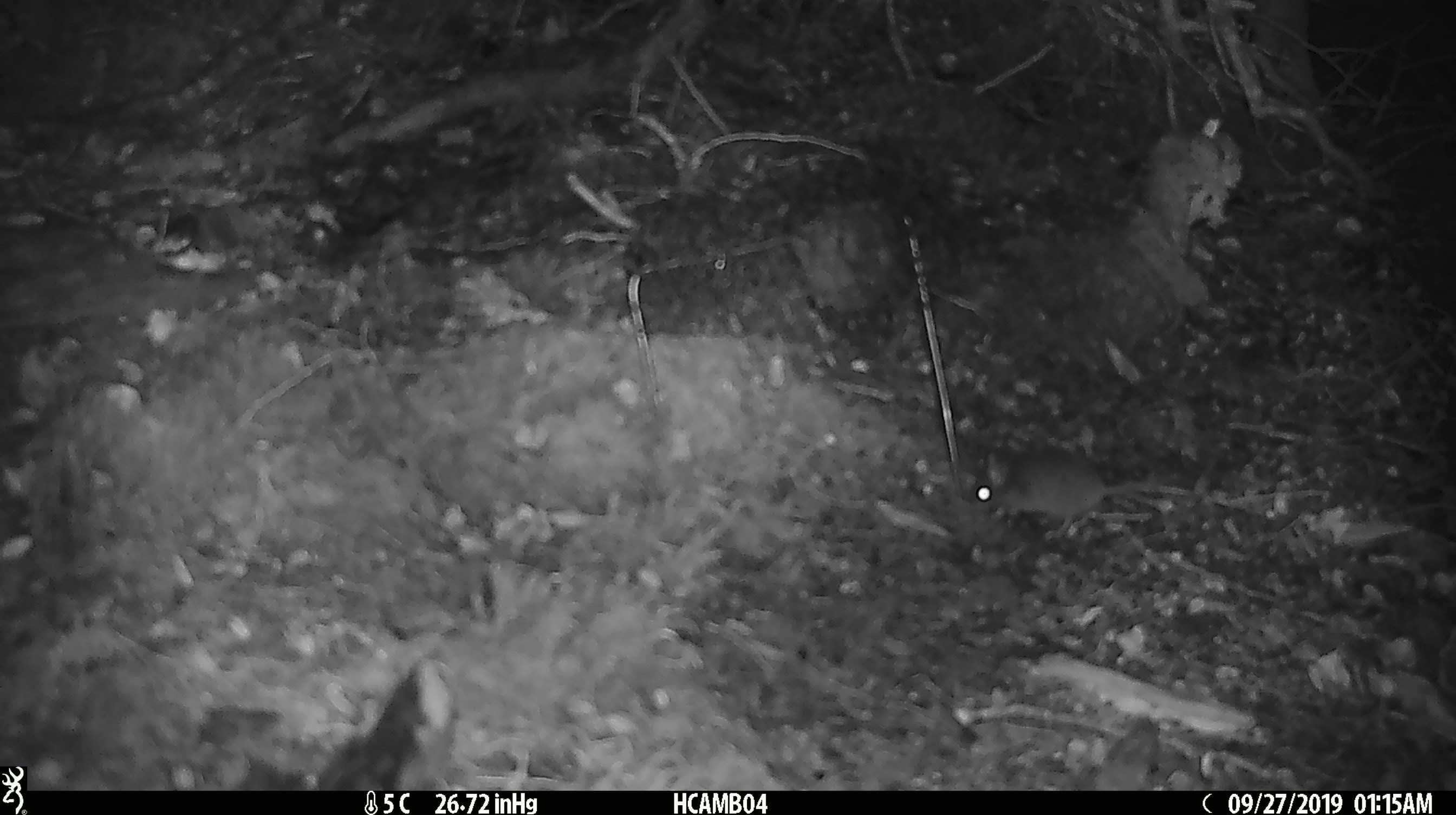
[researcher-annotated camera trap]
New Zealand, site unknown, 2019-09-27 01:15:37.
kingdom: Animalia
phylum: Chordata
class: Mammalia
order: Rodentia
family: Muridae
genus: Mus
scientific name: Mus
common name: mouse